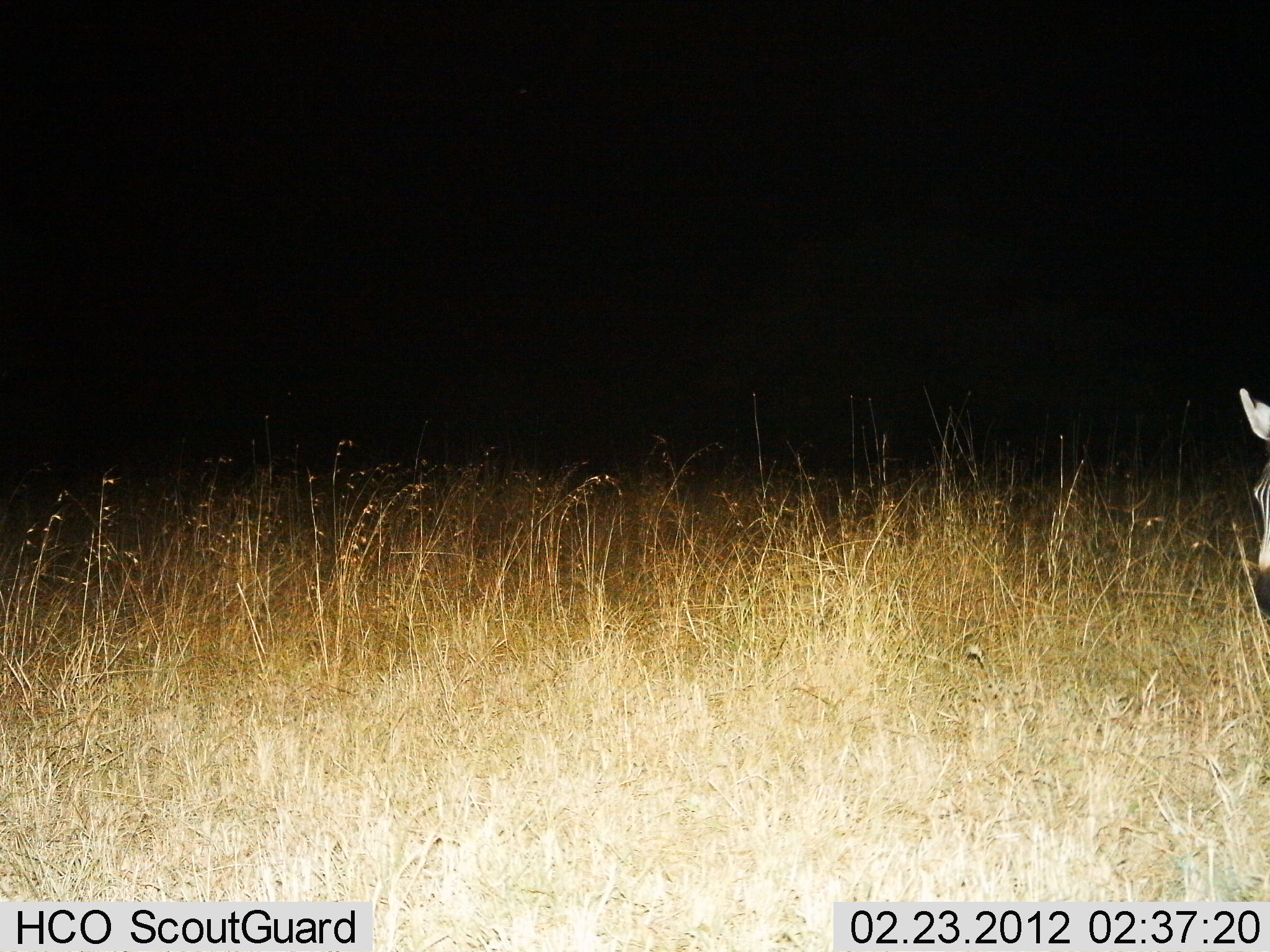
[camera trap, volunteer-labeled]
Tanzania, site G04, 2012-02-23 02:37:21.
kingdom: Animalia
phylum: Chordata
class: Mammalia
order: Perissodactyla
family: Equidae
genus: Equus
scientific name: Equus quagga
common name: plains zebra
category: zebra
Zebra (plains zebra) (Equus quagga), count 1. Behavior (volunteer vote fractions): standing 75%, resting 0%, moving 18%, interacting 4%. Young present (vote fraction): 4%. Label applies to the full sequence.